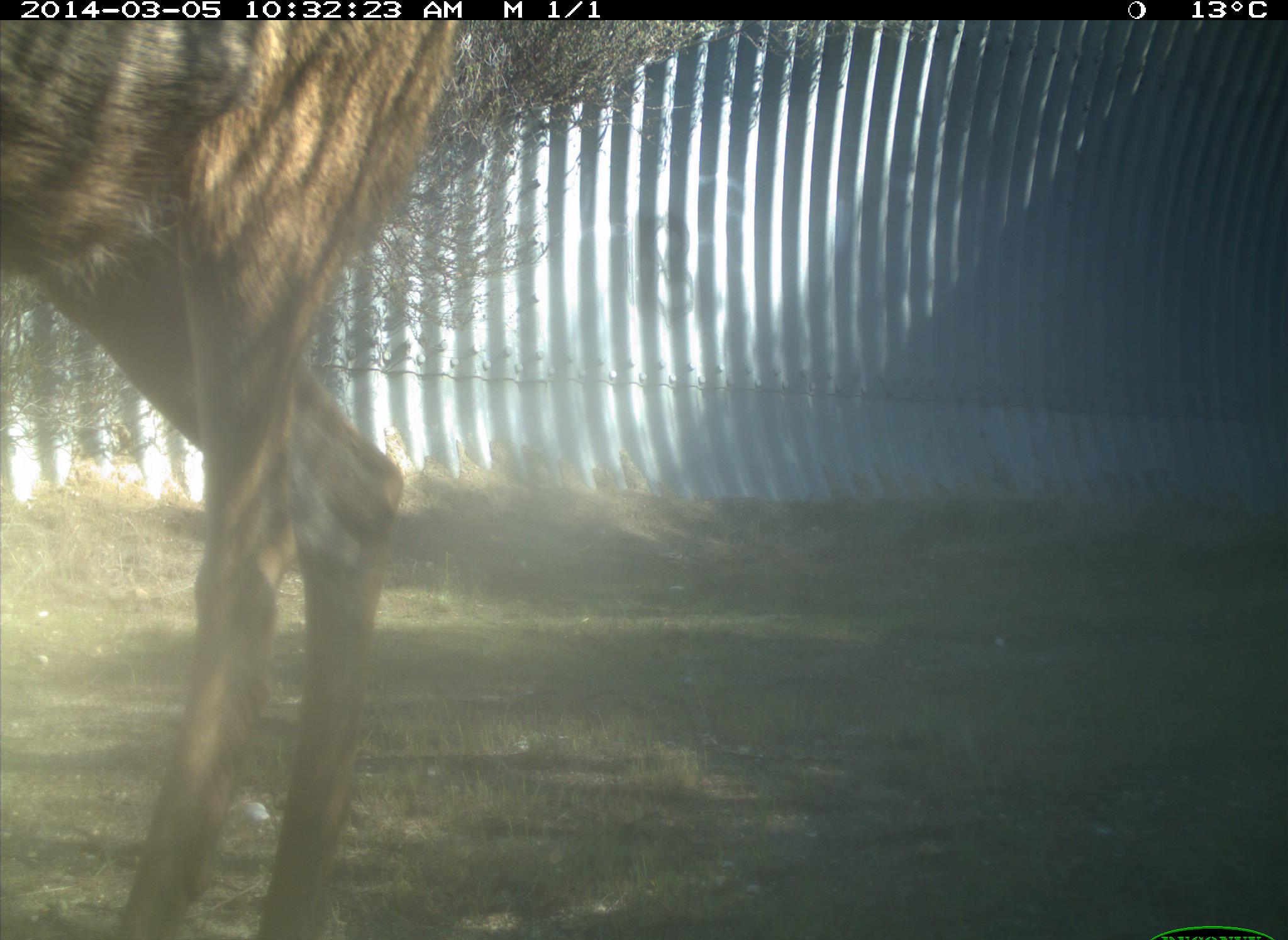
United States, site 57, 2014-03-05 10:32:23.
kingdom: Animalia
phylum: Chordata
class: Mammalia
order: Artiodactyla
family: Cervidae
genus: Odocoileus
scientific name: Odocoileus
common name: deer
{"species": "deer (Odocoileus)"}